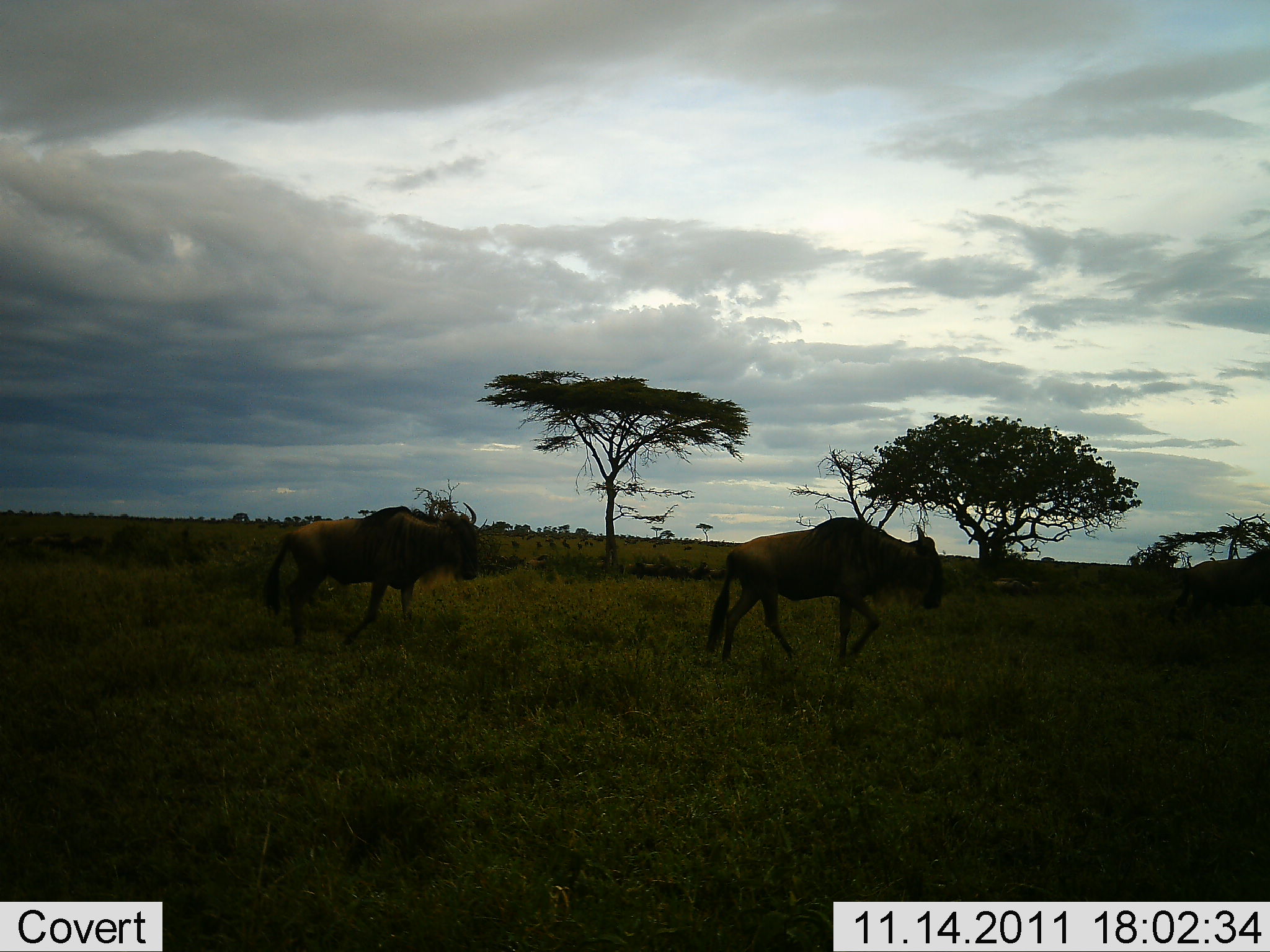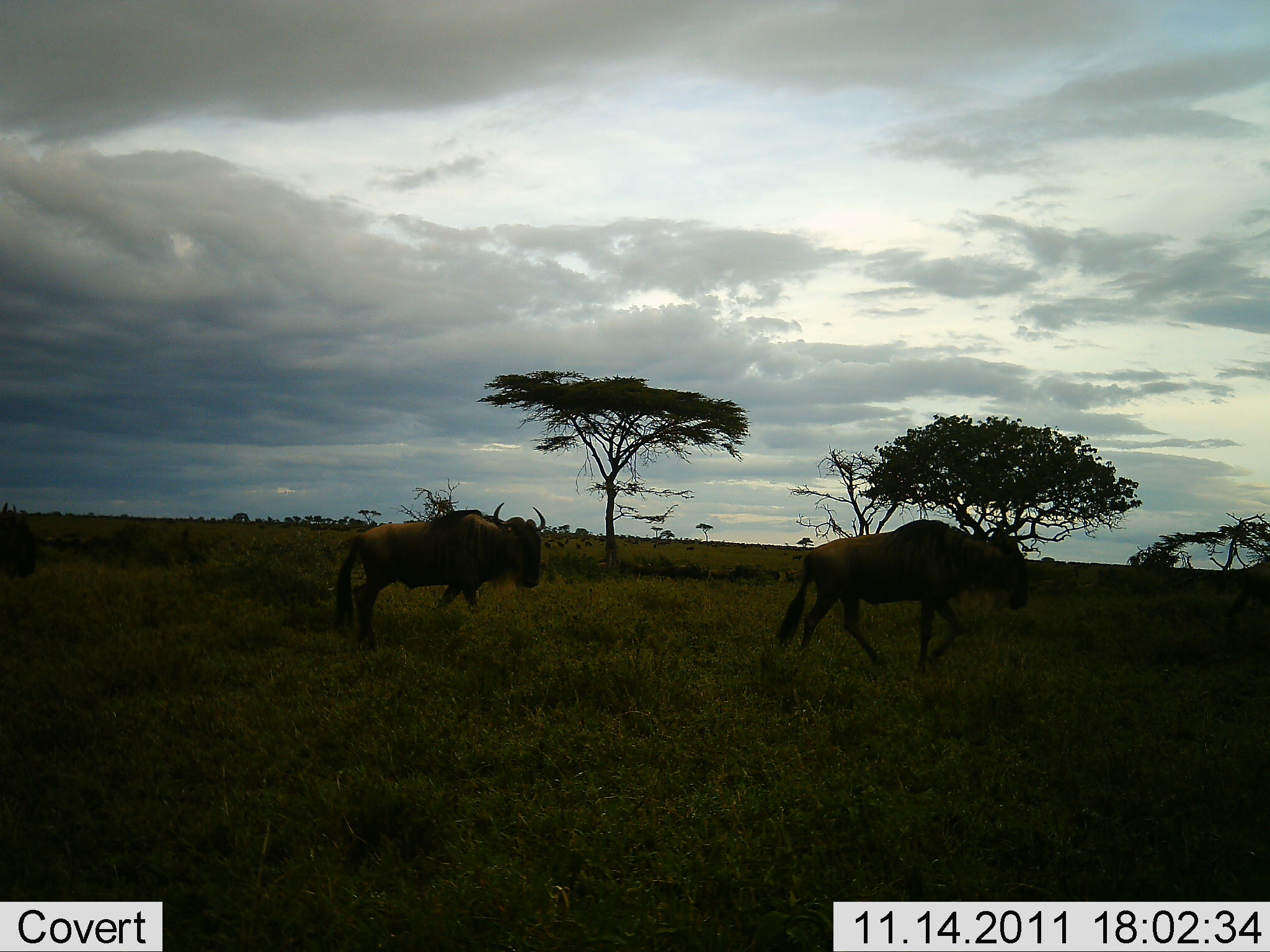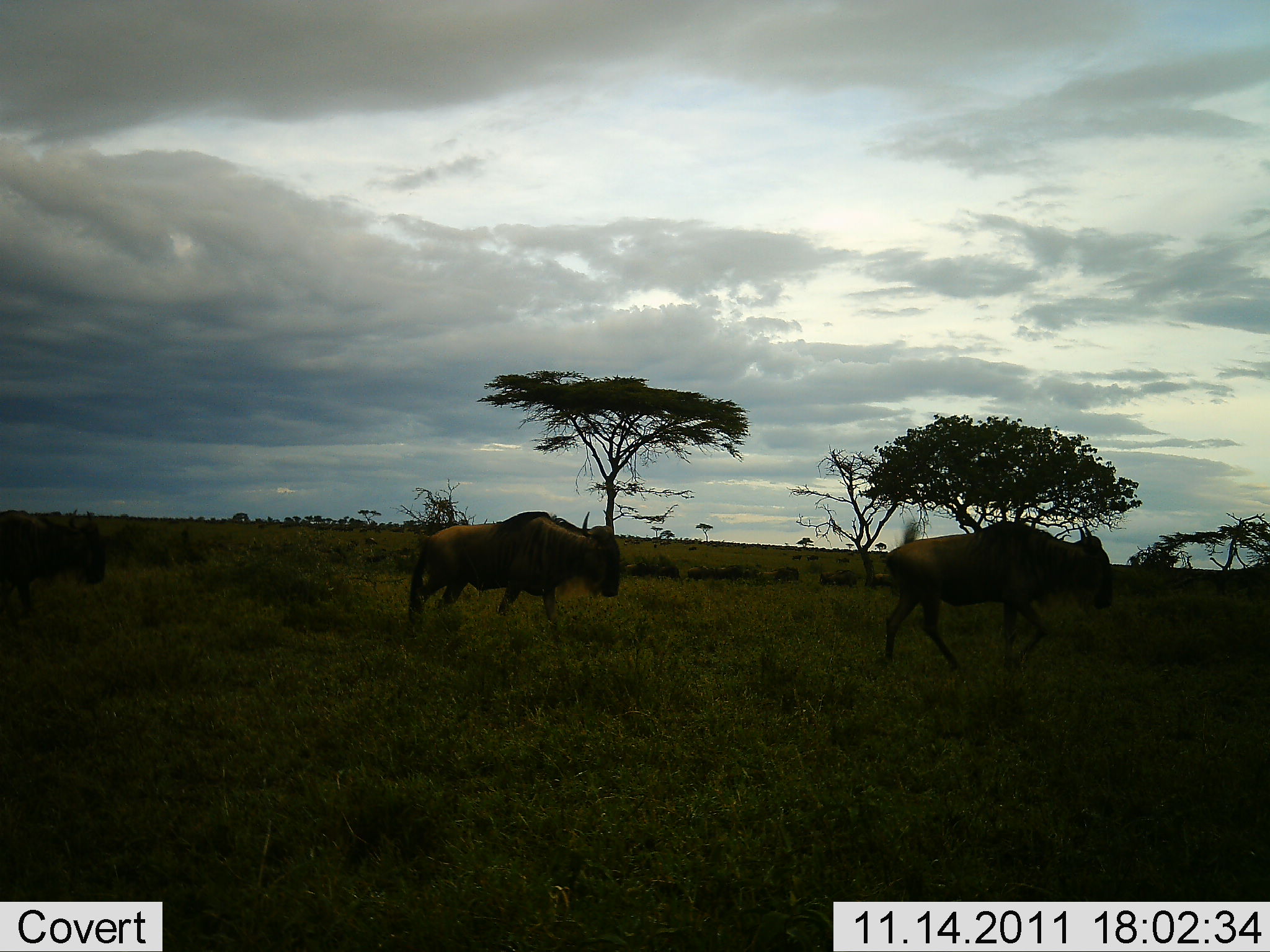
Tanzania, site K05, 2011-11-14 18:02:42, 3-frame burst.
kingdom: Animalia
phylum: Chordata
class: Mammalia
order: Artiodactyla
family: Bovidae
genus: Connochaetes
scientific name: Connochaetes taurinus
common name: blue wildebeest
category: wildebeest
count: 3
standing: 0%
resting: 0%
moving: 100%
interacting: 0%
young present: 14%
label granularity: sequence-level